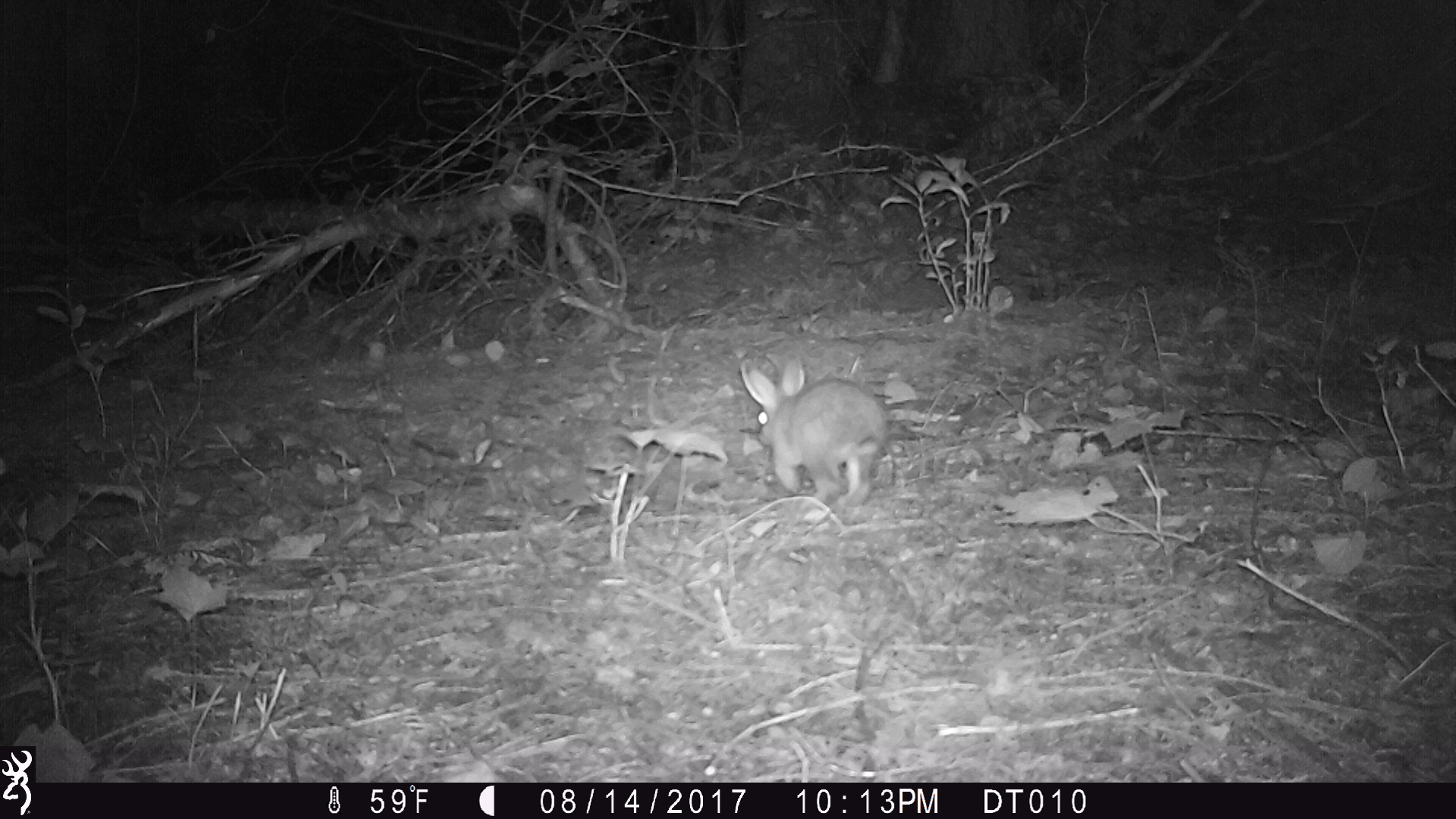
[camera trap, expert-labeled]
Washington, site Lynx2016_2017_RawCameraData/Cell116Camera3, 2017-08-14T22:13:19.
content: unidentified animal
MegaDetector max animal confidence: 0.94